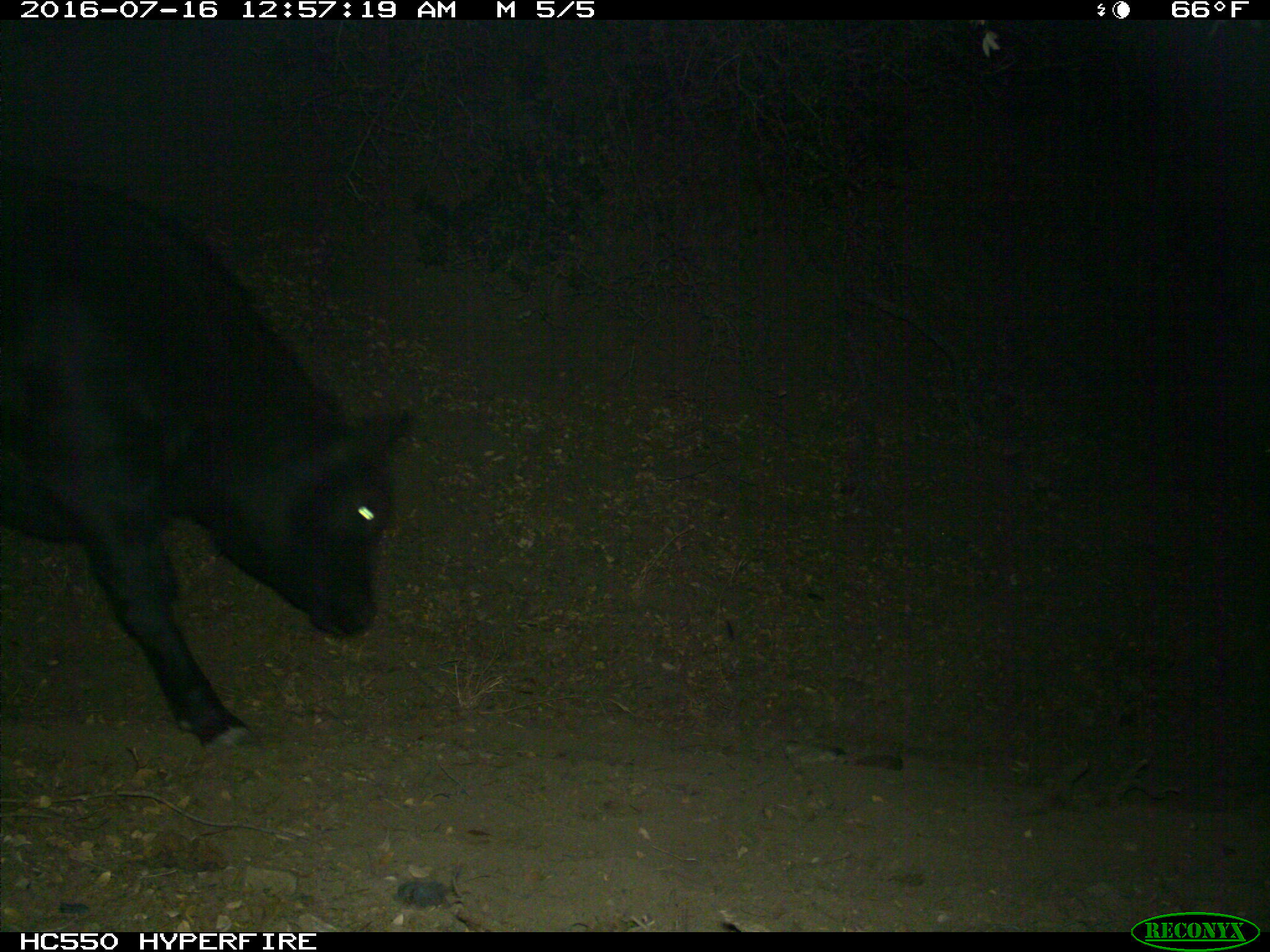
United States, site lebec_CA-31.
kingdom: Animalia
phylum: Chordata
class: Mammalia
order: Artiodactyla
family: Bovidae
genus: Bos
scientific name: Bos taurus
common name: domestic cow